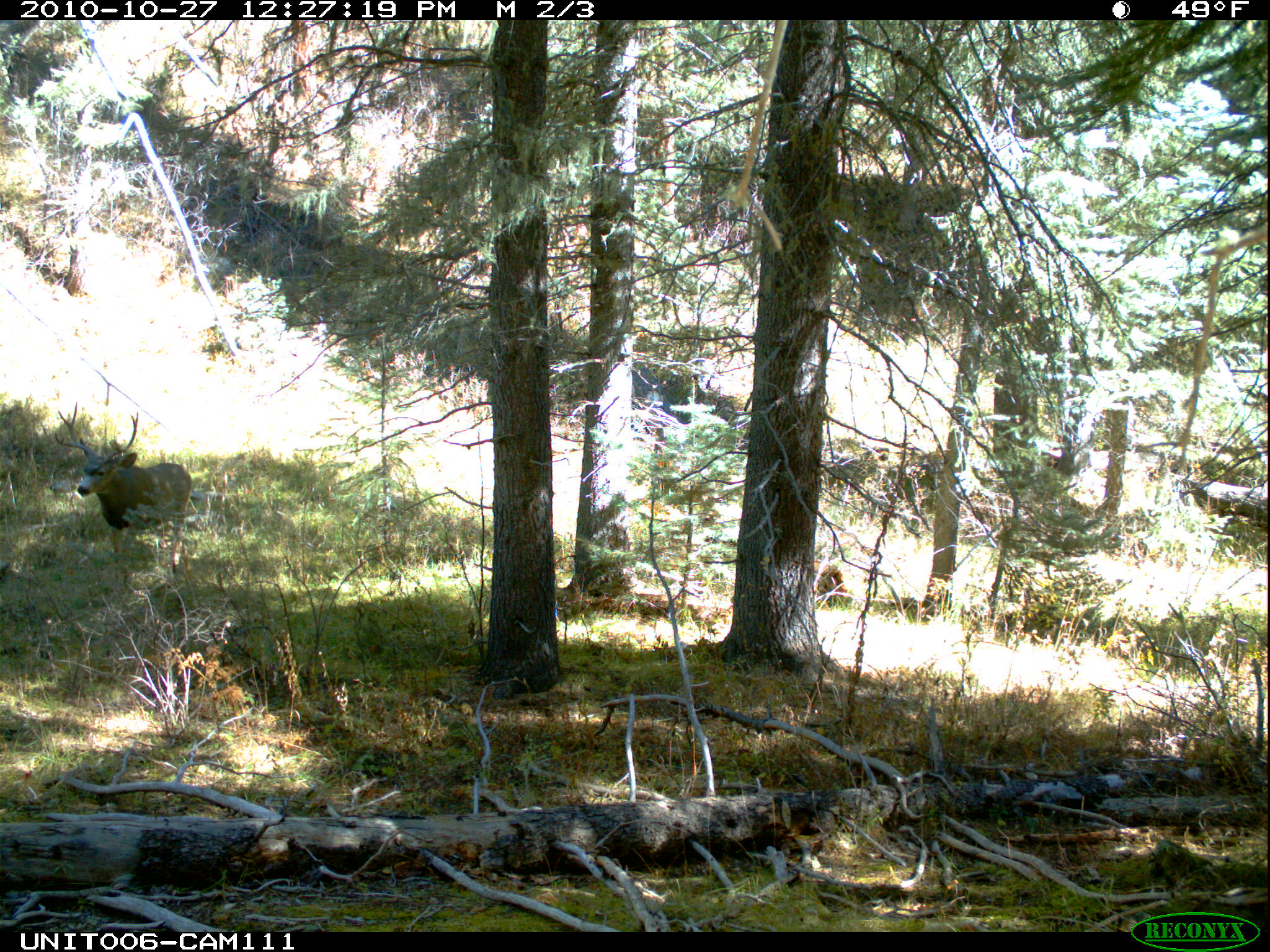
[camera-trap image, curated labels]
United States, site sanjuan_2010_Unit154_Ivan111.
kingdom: Animalia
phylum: Chordata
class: Mammalia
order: Artiodactyla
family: Cervidae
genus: Odocoileus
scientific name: Odocoileus hemionus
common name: mule deer